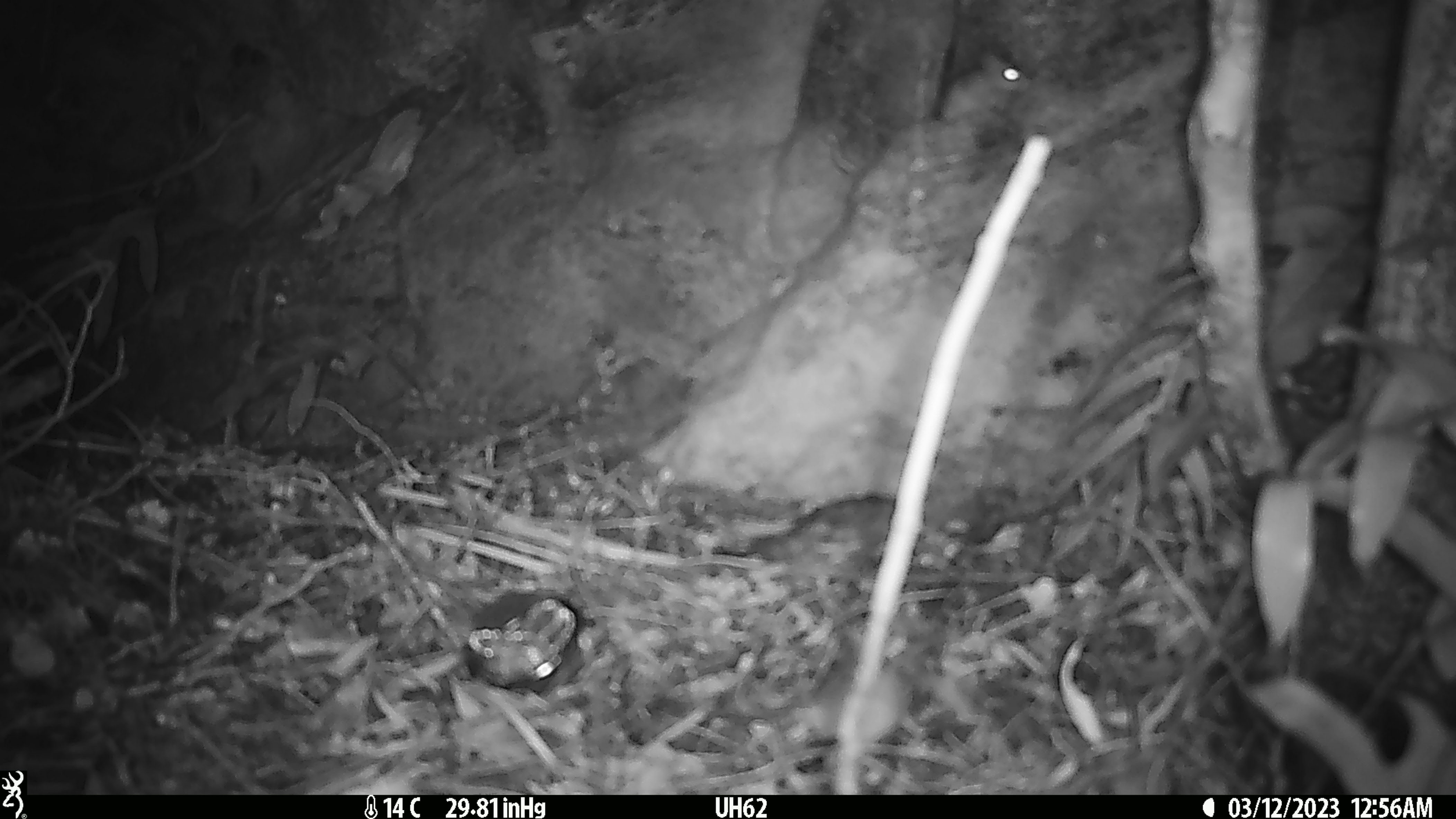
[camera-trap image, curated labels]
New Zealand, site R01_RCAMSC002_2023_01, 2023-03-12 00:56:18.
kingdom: Animalia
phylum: Chordata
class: Mammalia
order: Rodentia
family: Muridae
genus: Mus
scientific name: Mus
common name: mouse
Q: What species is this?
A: Mouse (Mus).